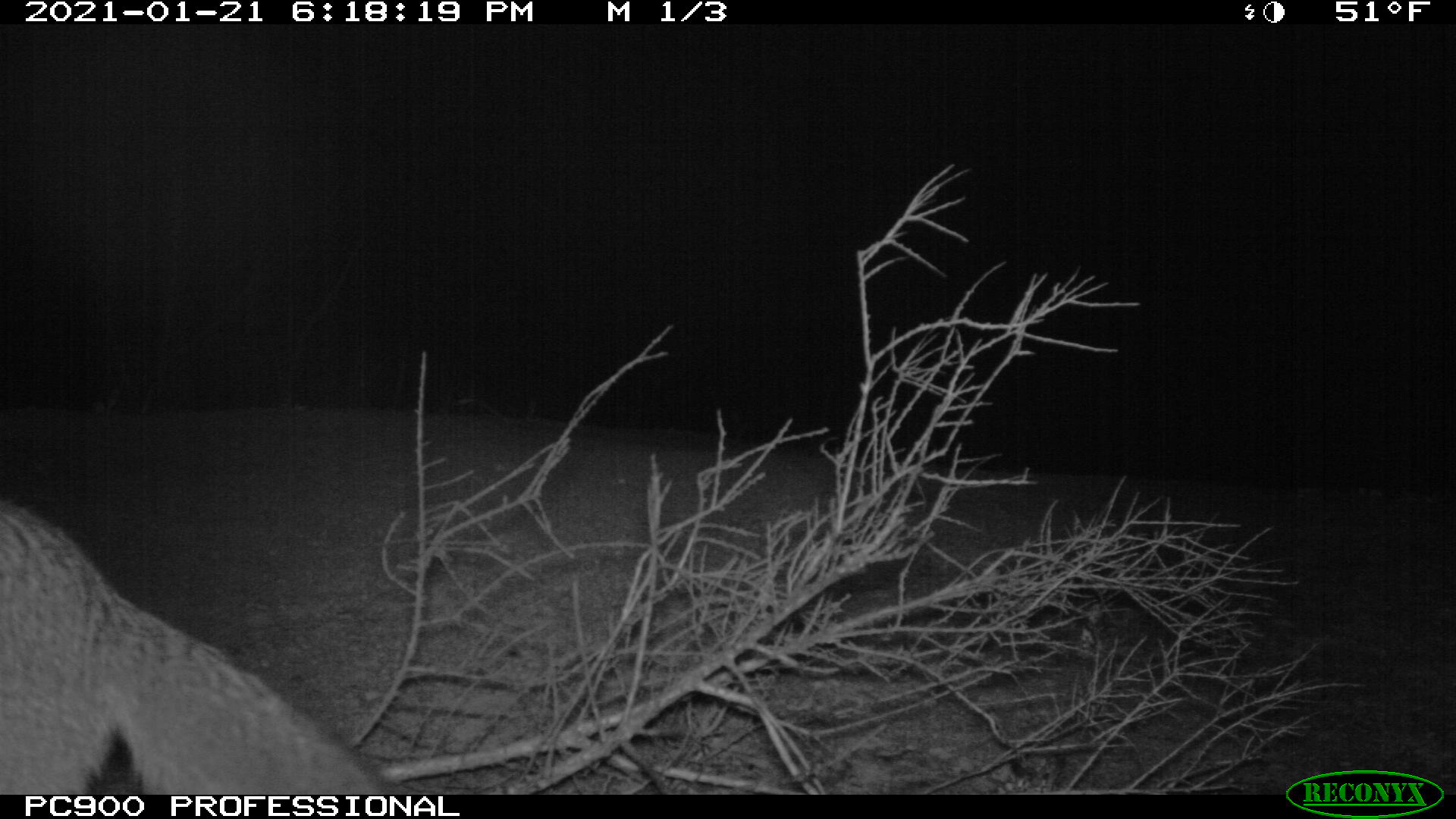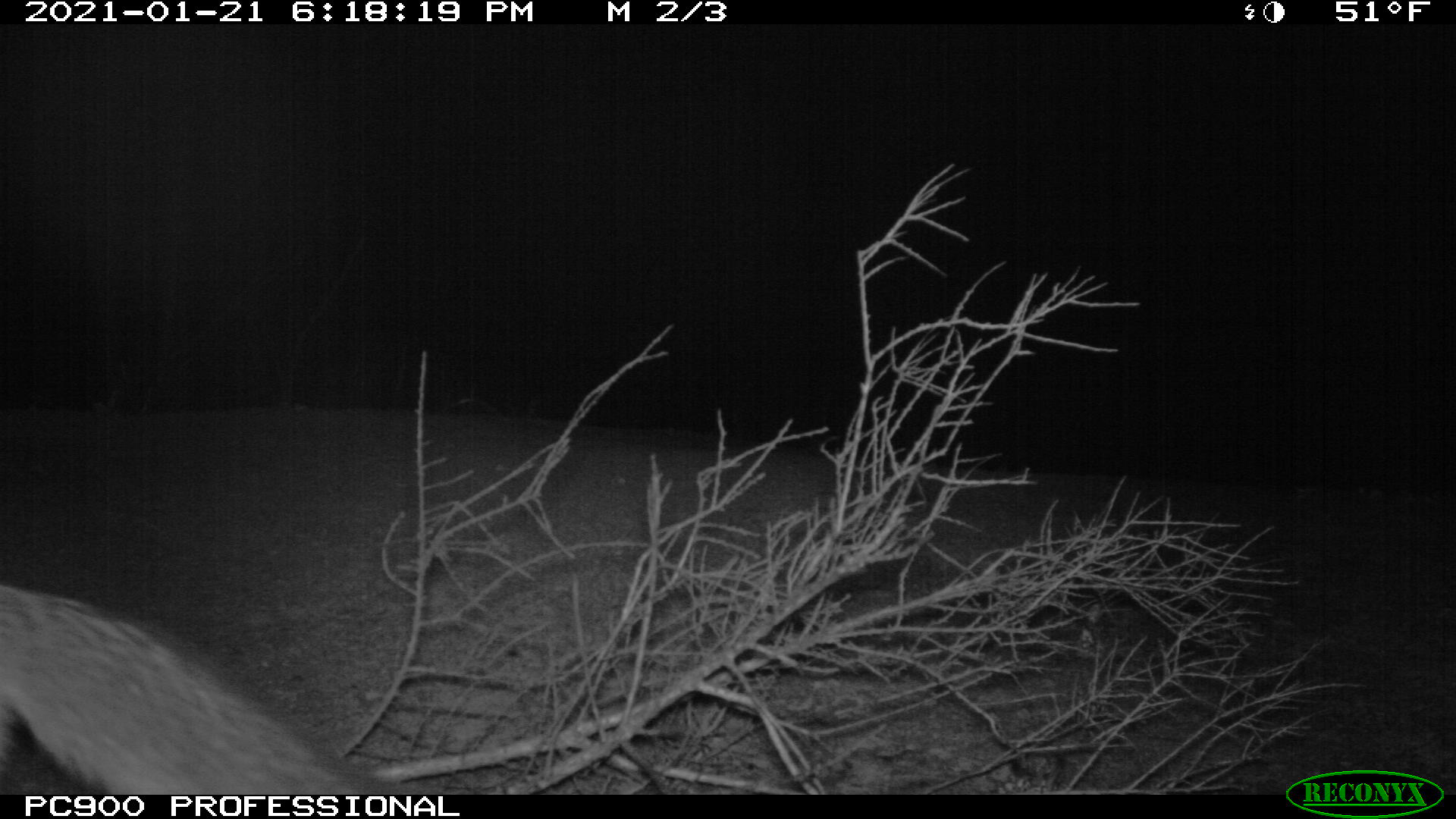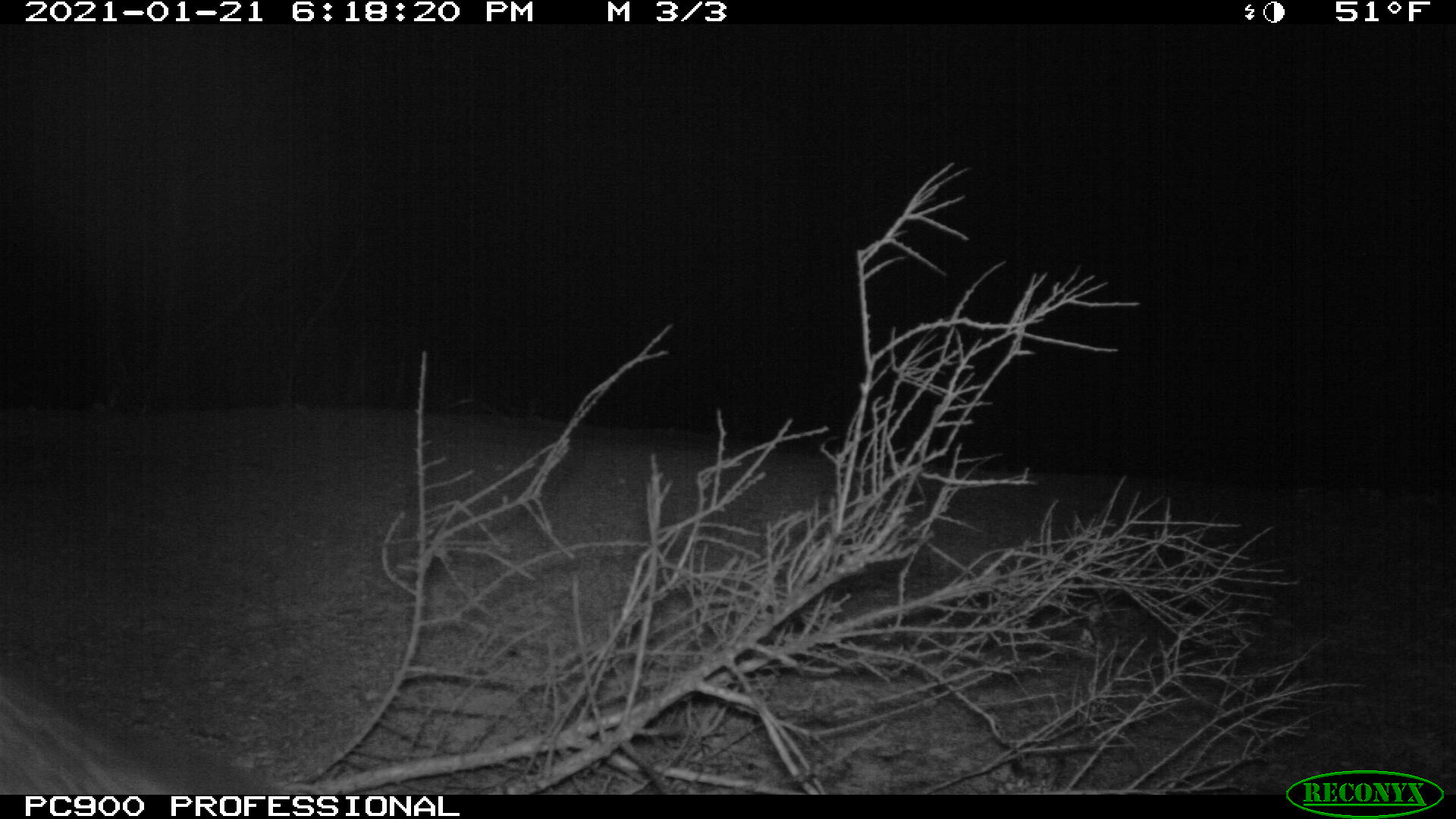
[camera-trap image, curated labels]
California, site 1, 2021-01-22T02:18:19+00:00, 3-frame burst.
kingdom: Animalia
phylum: Chordata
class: Mammalia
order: Carnivora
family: Canidae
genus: Urocyon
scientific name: Urocyon cinereoargenteus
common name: gray fox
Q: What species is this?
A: Gray fox (Urocyon cinereoargenteus).